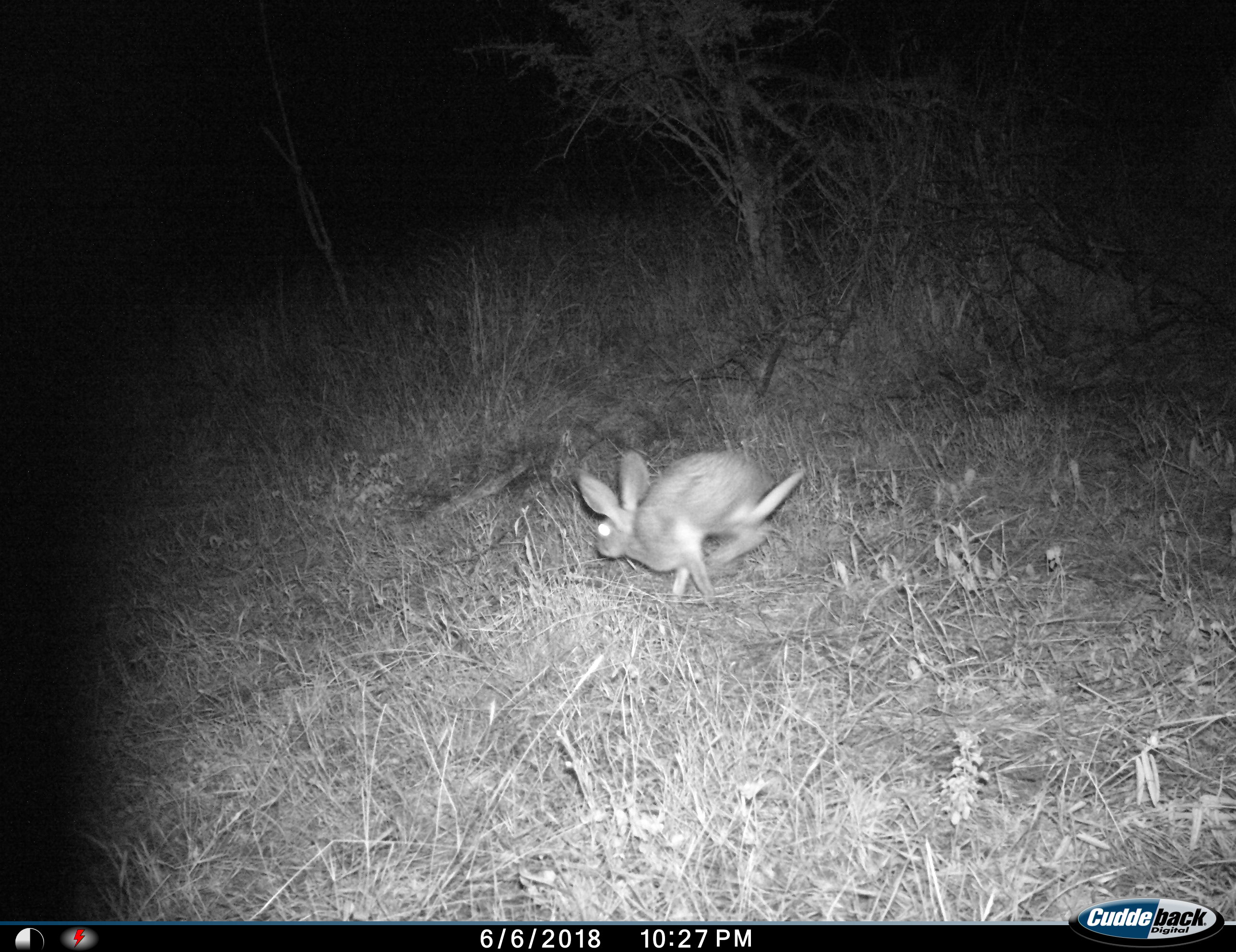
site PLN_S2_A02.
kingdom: Animalia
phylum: Chordata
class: Mammalia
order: Lagomorpha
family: Leporidae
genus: Lepus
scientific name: Lepus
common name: hare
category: hareunknown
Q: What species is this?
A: Hareunknown (hare) (Lepus).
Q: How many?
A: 1.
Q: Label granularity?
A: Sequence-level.